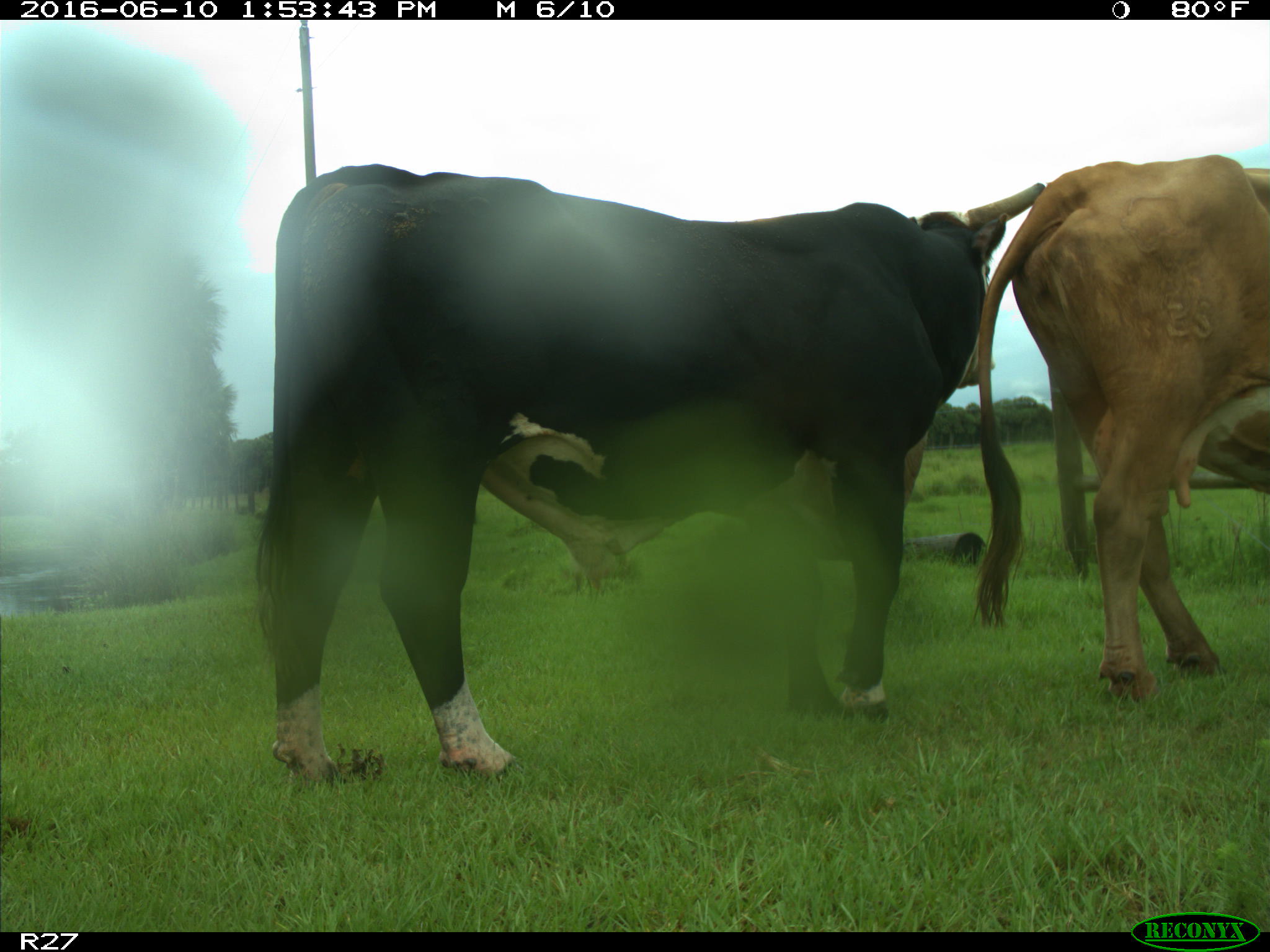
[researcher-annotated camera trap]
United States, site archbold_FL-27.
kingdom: Animalia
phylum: Chordata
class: Mammalia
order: Artiodactyla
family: Bovidae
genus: Bos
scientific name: Bos taurus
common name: domestic cow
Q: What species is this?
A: Bos taurus (domestic cow).